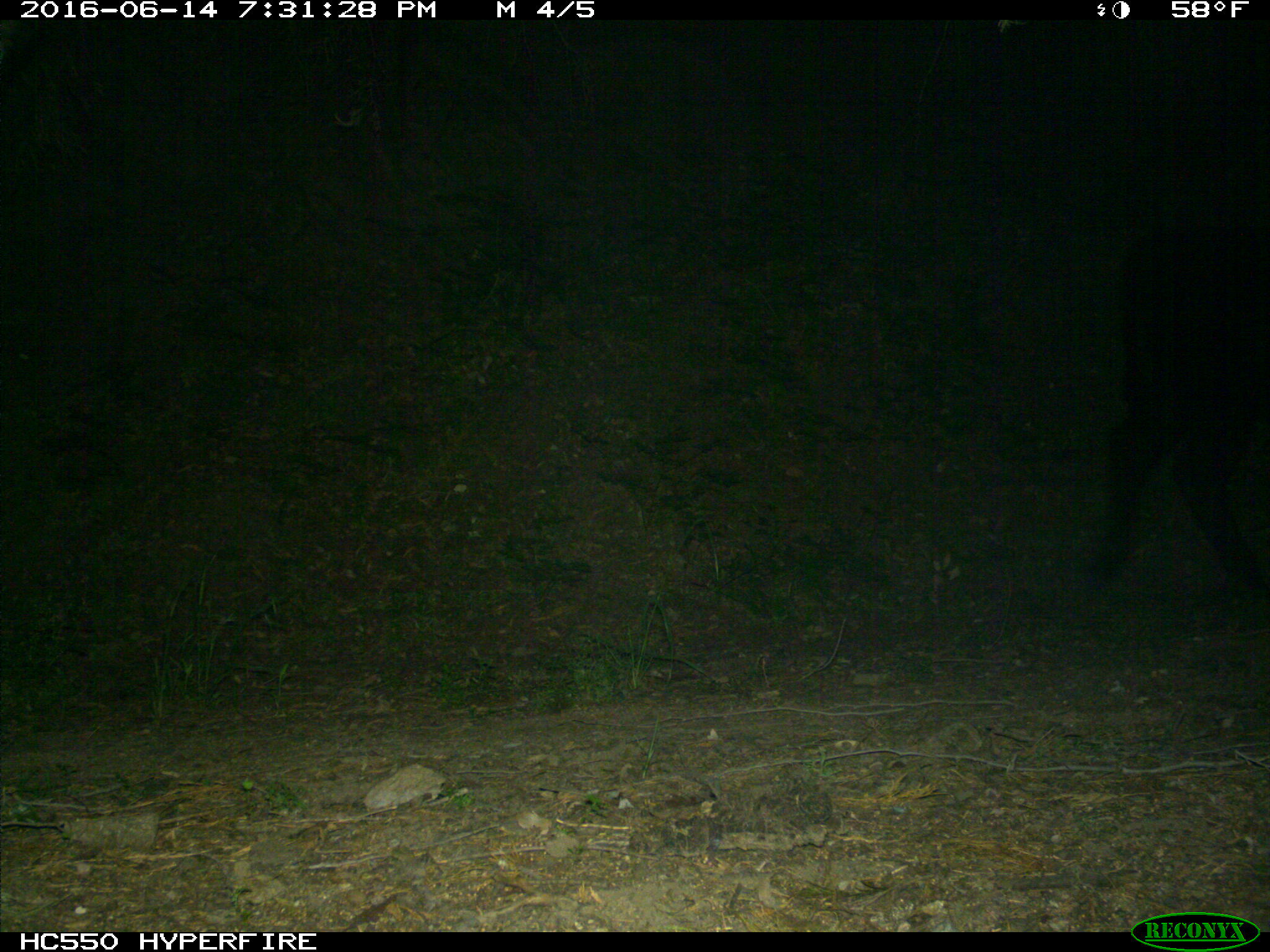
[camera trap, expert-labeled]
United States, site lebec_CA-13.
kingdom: Animalia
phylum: Chordata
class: Mammalia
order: Artiodactyla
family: Bovidae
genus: Bos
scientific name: Bos taurus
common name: domestic cow